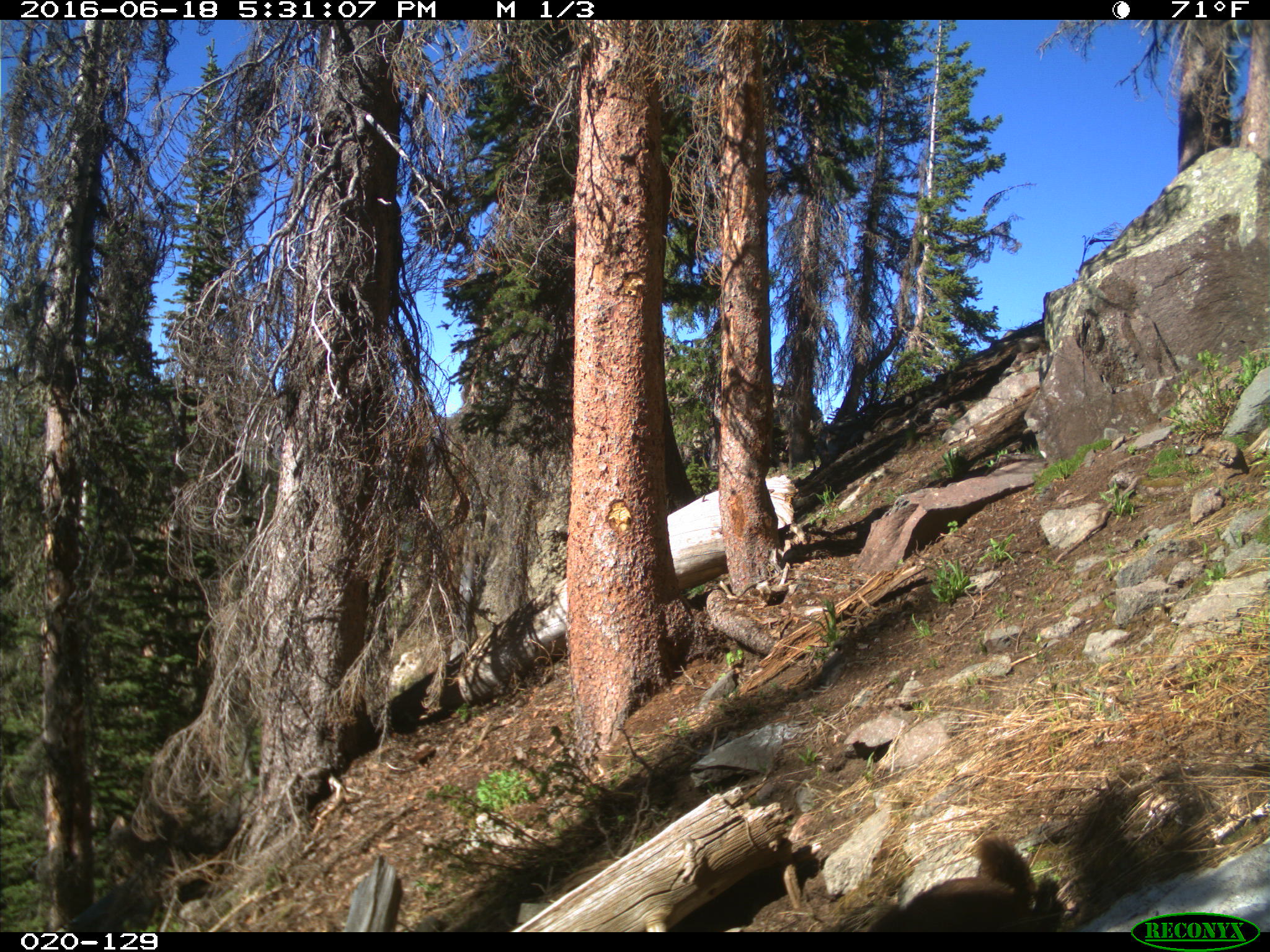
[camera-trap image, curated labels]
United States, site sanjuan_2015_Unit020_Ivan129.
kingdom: Animalia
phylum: Chordata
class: Mammalia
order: Rodentia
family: Sciuridae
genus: Marmota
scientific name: Marmota flaviventris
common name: yellow-bellied marmot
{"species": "Marmota flaviventris (yellow-bellied marmot)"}